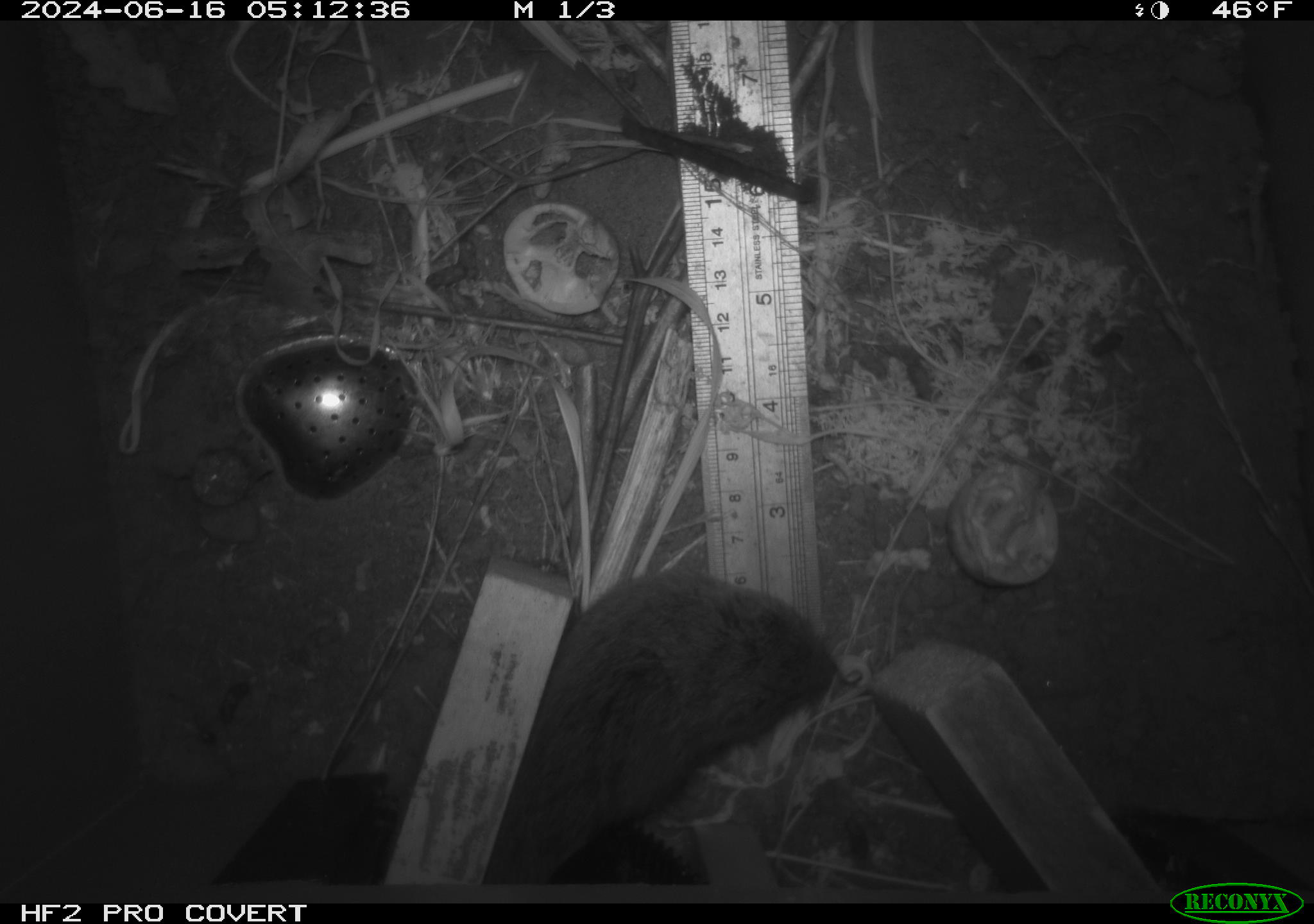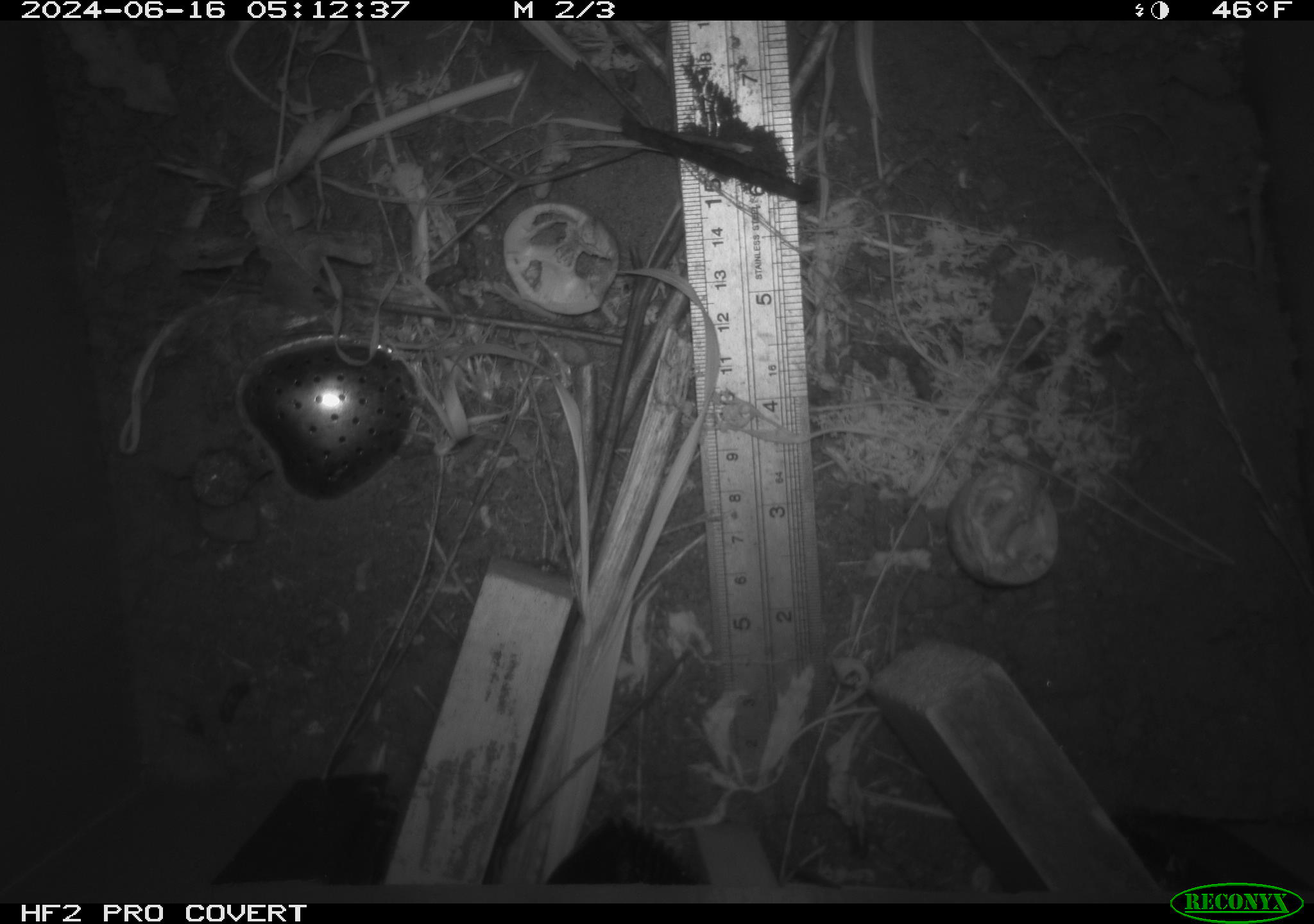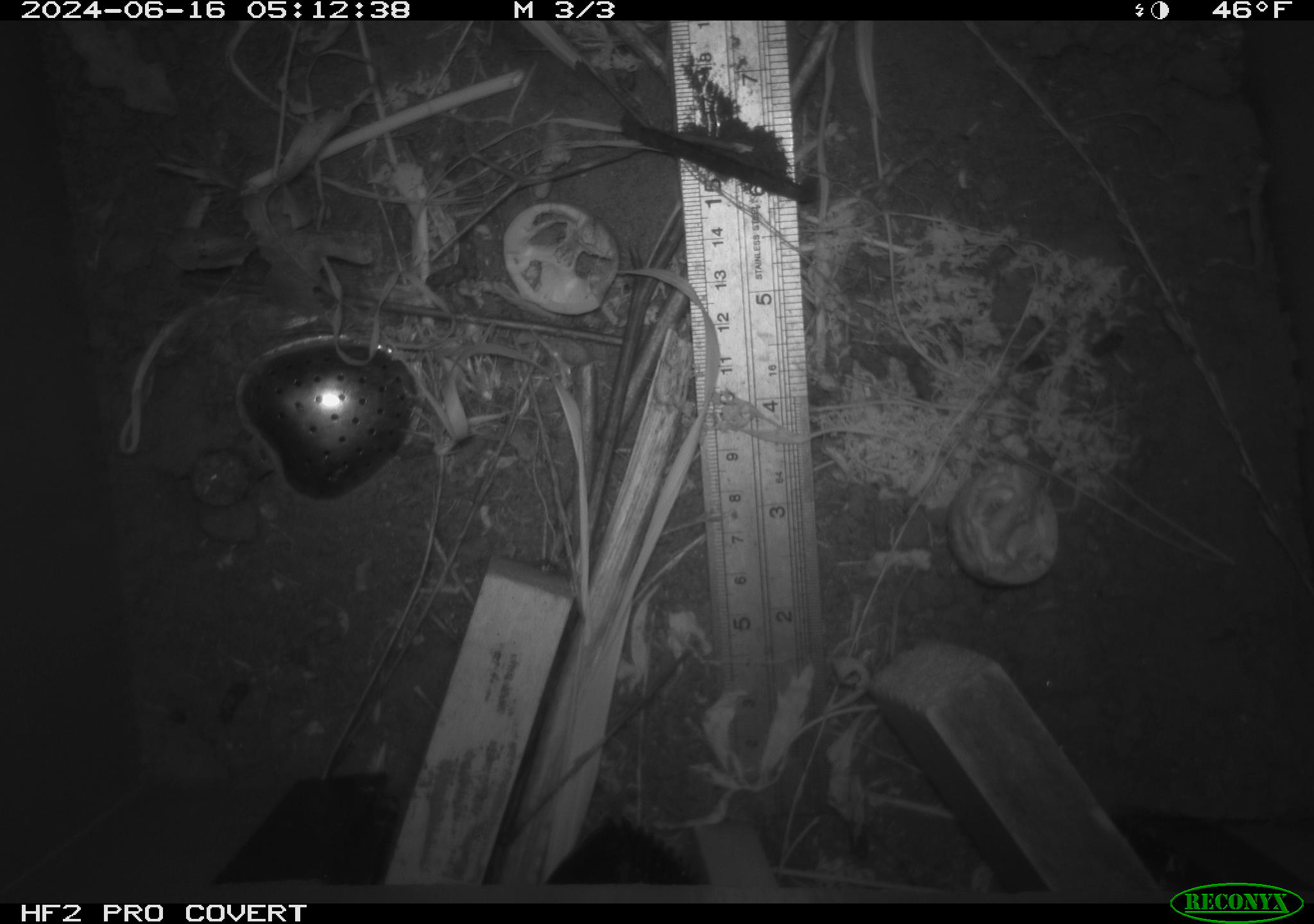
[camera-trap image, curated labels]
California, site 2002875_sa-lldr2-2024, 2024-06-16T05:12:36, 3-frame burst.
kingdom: Animalia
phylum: Chordata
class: Mammalia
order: Rodentia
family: Cricetidae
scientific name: Arvicolinae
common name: voles, lemmings, and muskrats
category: arvicolinae subfamily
Arvicolinae subfamily (voles, lemmings, and muskrats) (Arvicolinae).